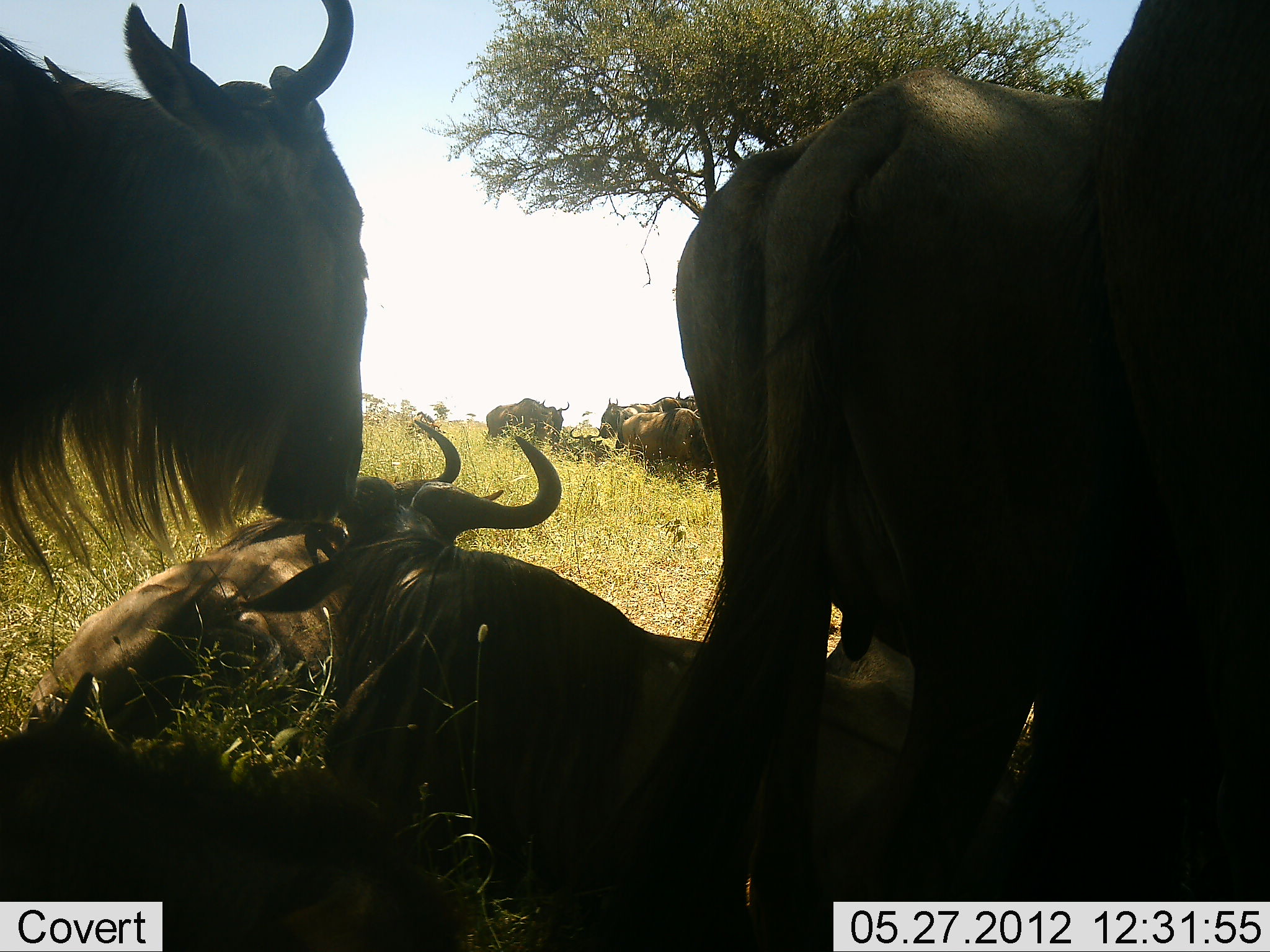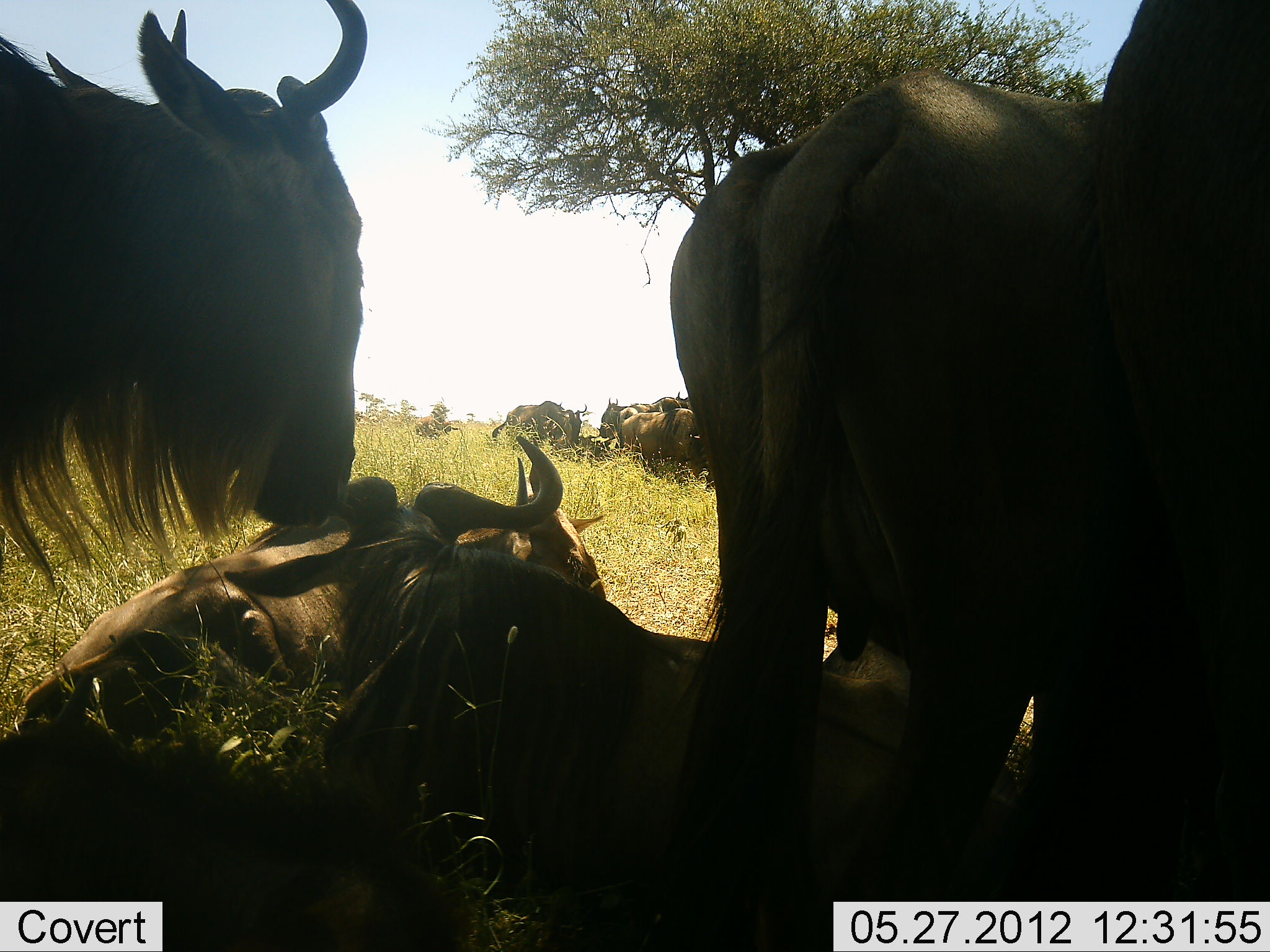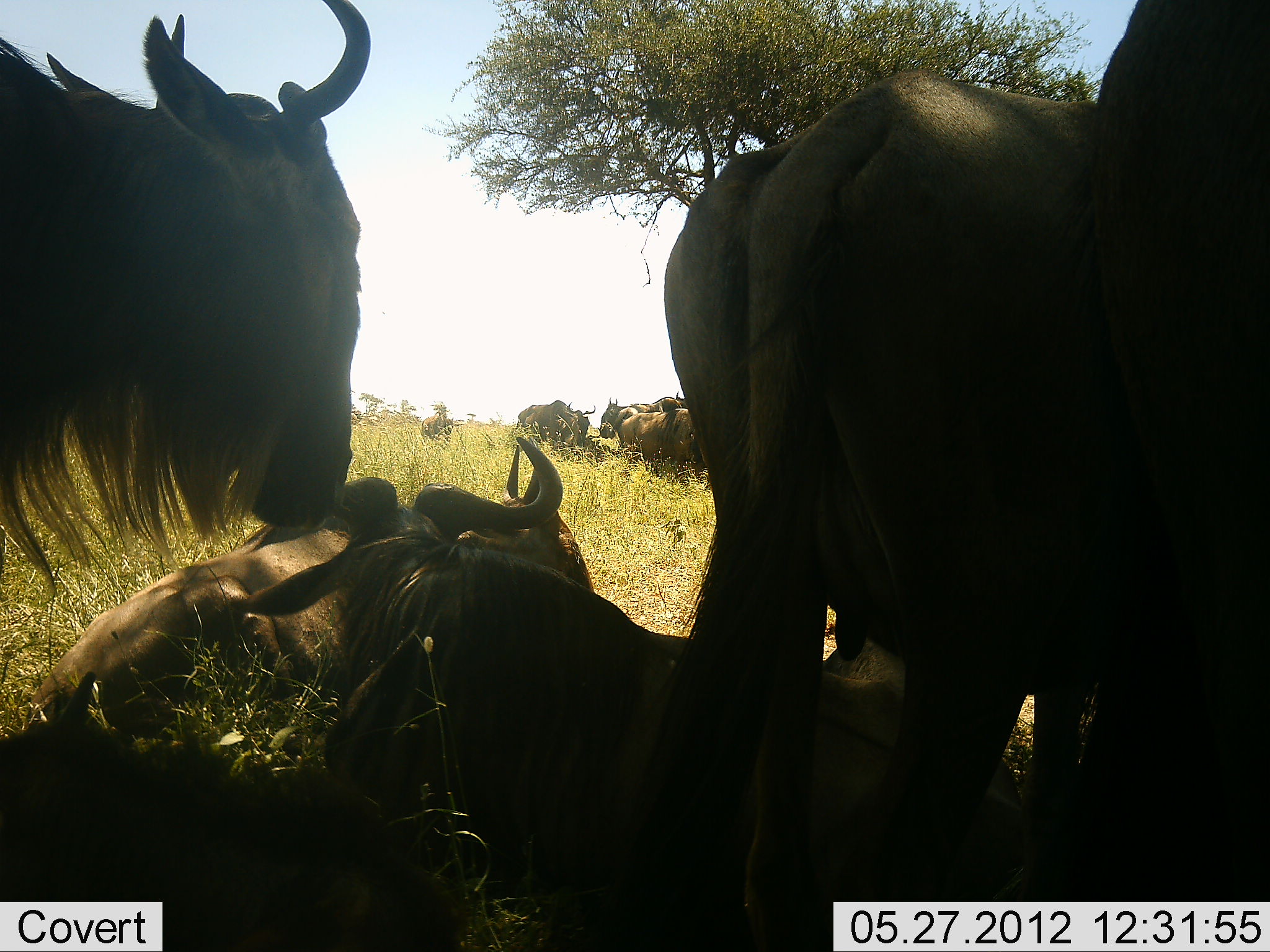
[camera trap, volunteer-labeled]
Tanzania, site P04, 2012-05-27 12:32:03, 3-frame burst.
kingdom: Animalia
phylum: Chordata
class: Mammalia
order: Artiodactyla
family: Bovidae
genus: Connochaetes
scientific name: Connochaetes taurinus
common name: blue wildebeest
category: wildebeest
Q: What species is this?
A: Wildebeest (blue wildebeest) (Connochaetes taurinus).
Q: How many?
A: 11-50.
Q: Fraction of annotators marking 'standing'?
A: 50%.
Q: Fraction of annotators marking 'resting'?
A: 100%.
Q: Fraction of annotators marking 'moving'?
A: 0%.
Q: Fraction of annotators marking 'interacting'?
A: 0%.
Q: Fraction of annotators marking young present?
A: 0%.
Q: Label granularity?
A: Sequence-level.